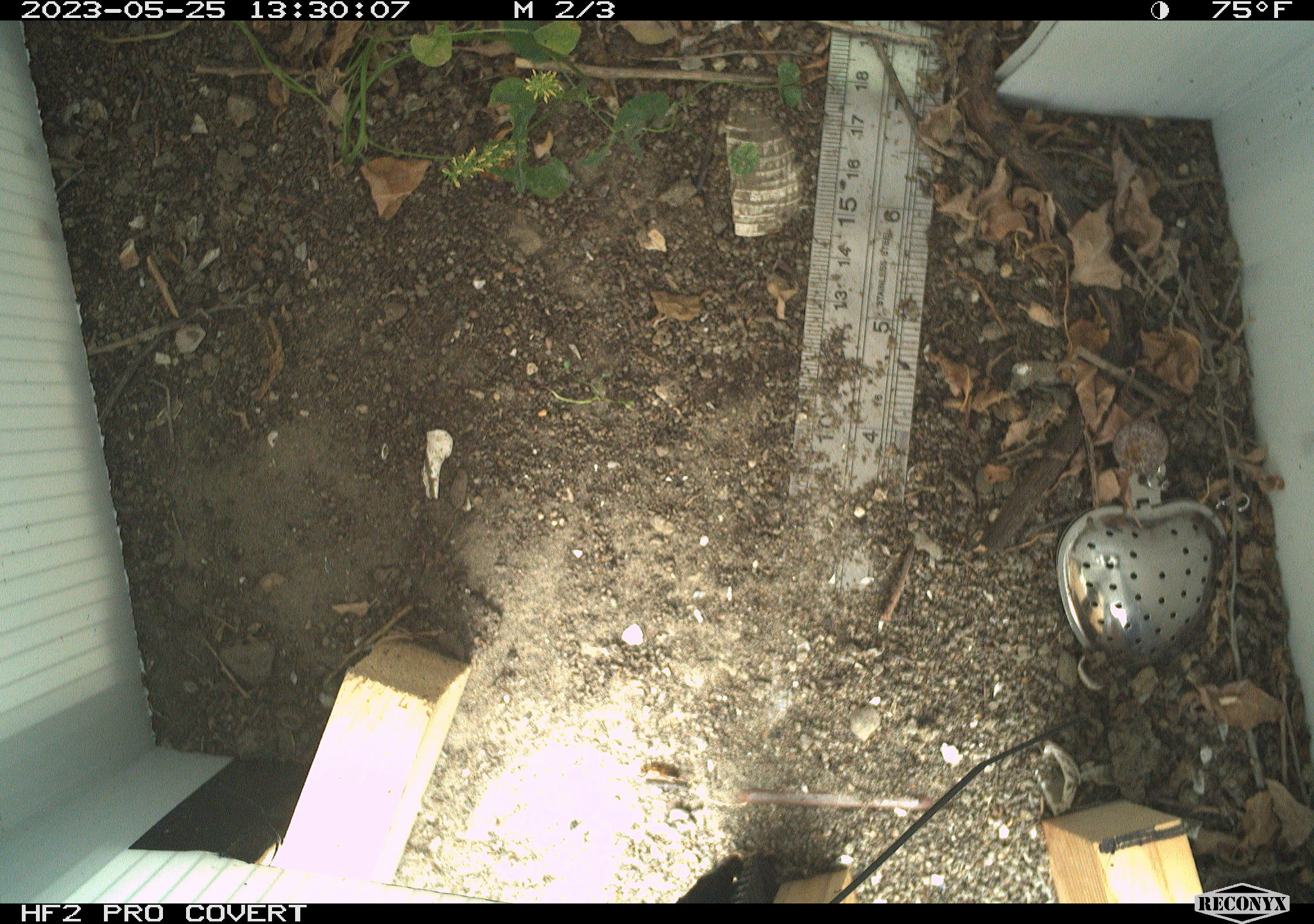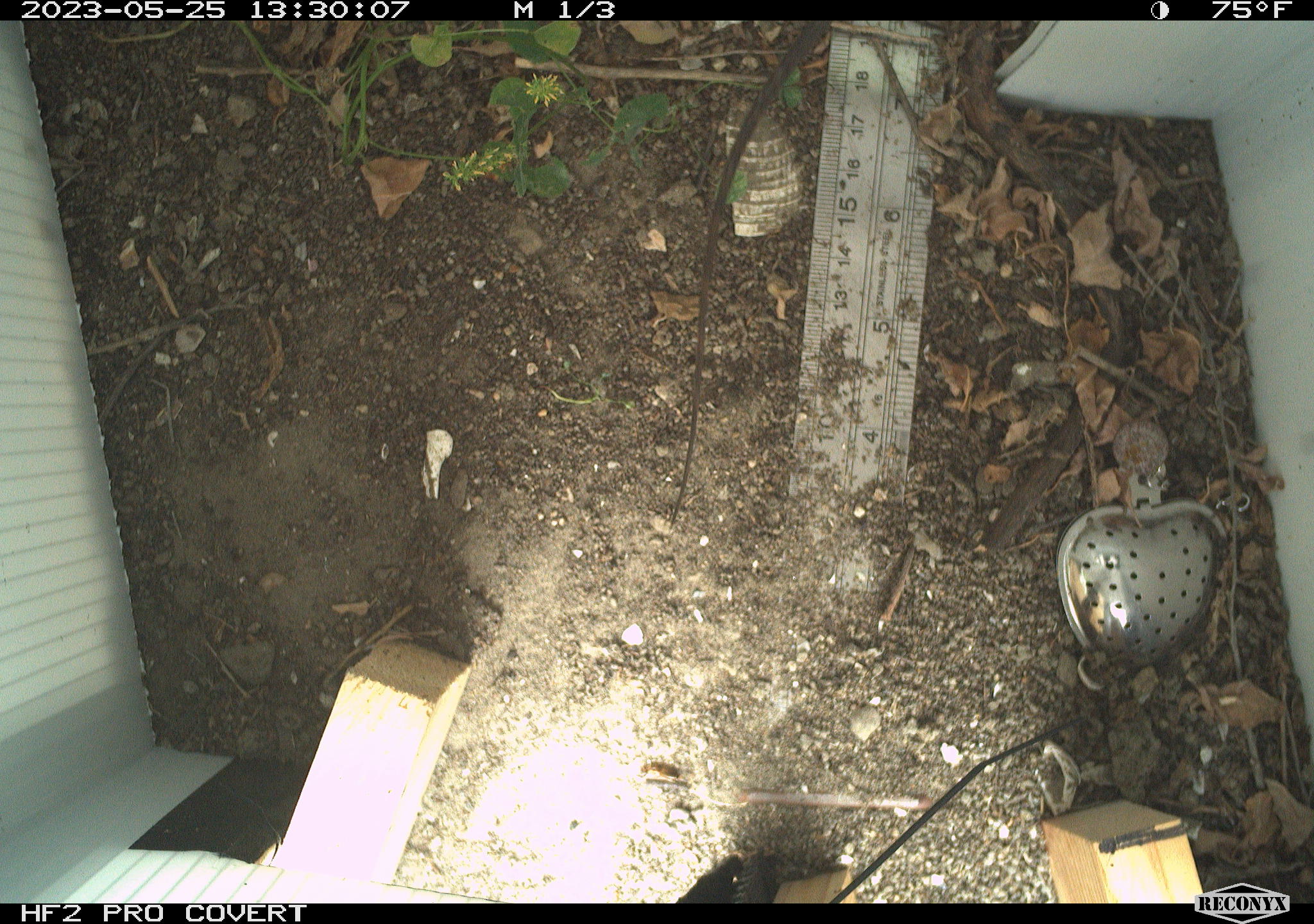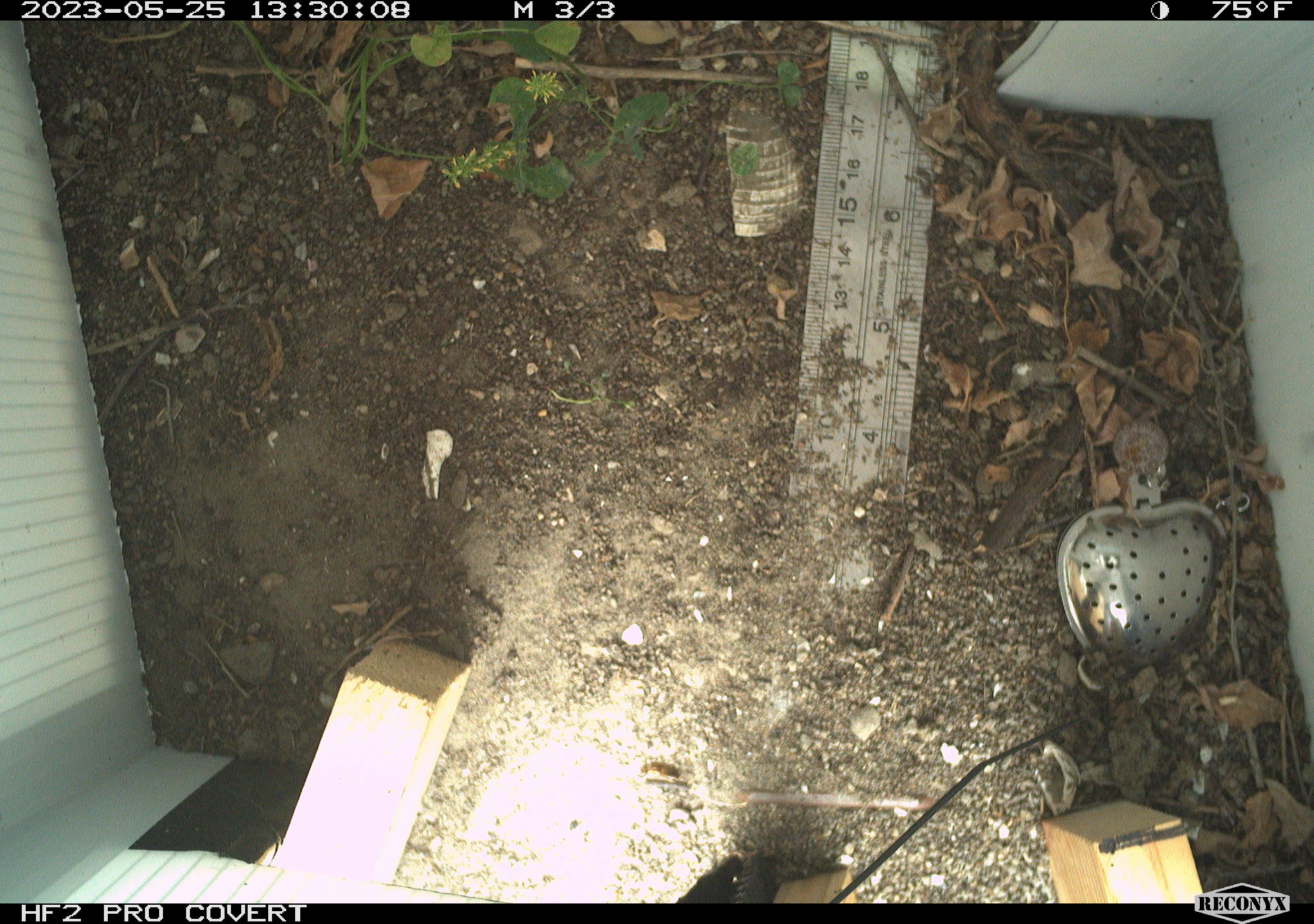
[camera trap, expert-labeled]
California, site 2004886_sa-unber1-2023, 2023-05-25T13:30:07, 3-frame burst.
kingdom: Animalia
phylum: Chordata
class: Reptilia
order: Squamata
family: Phrynosomatidae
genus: Sceloporus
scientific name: Sceloporus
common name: spiny lizards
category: sceloporus species